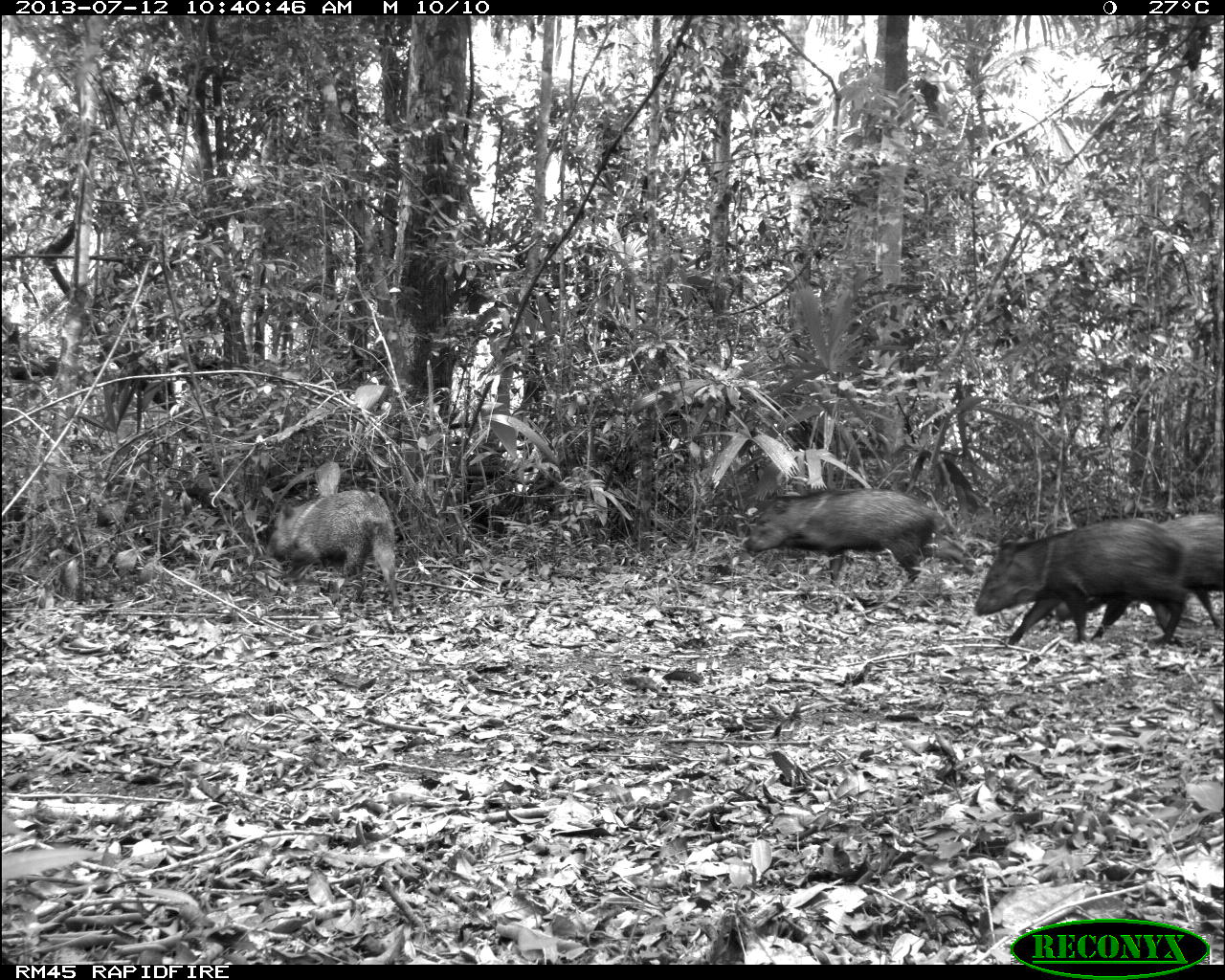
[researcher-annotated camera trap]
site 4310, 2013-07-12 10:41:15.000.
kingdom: Animalia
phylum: Chordata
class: Mammalia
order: Artiodactyla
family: Tayassuidae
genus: Pecari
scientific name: Pecari tajacu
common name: collared peccary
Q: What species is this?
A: Pecari tajacu (collared peccary).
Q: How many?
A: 13.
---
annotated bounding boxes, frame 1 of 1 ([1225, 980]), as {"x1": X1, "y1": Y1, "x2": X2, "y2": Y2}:
pecari tajacu: {"x1": 971, "y1": 516, "x2": 1191, "y2": 649}; {"x1": 742, "y1": 486, "x2": 962, "y2": 587}; {"x1": 1047, "y1": 513, "x2": 1225, "y2": 629}; {"x1": 264, "y1": 490, "x2": 400, "y2": 617}; {"x1": 313, "y1": 450, "x2": 341, "y2": 495}